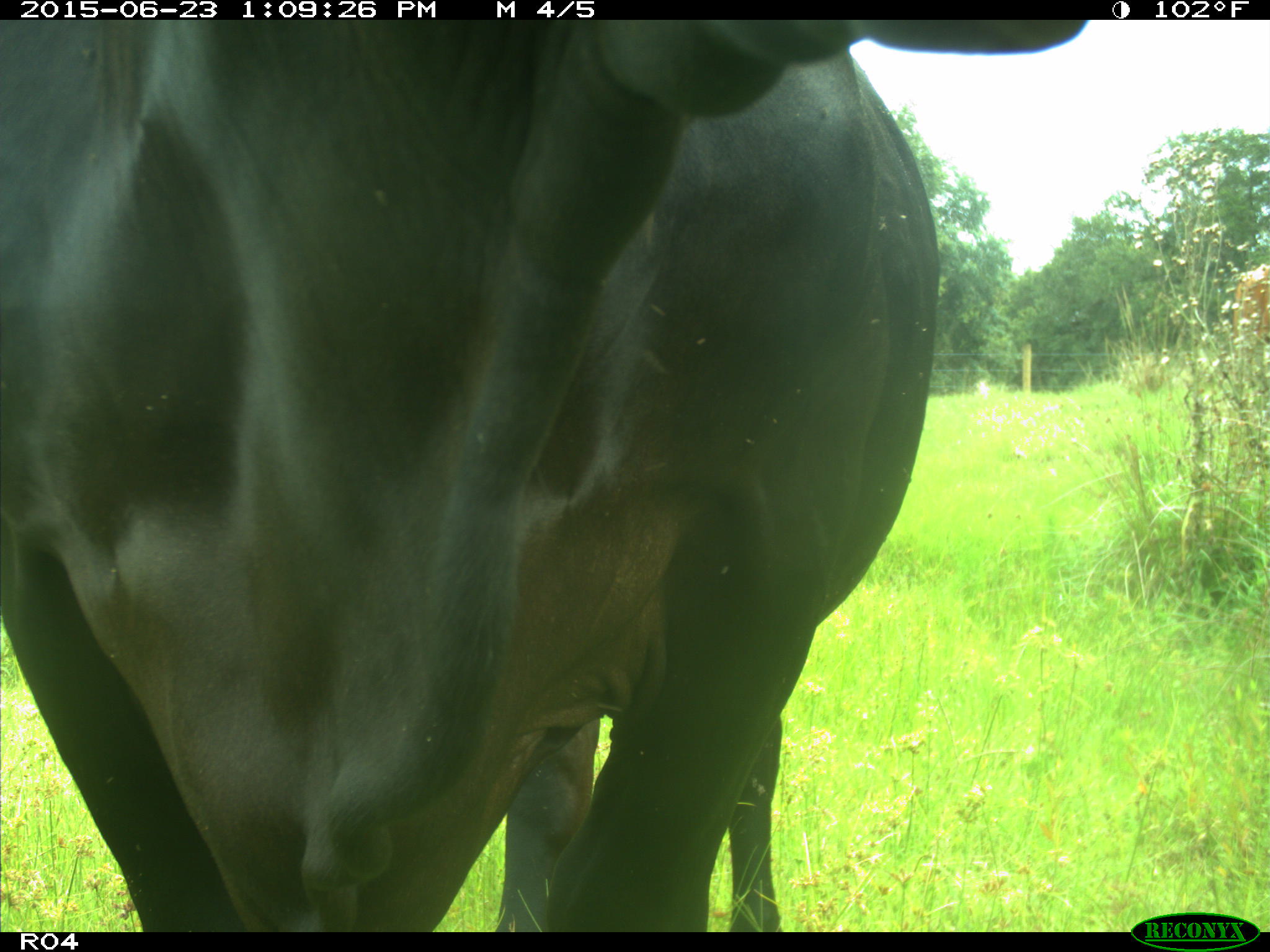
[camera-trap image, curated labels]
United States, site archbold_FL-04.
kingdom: Animalia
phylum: Chordata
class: Mammalia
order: Artiodactyla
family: Bovidae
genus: Bos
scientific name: Bos taurus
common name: domestic cow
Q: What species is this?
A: Bos taurus (domestic cow).